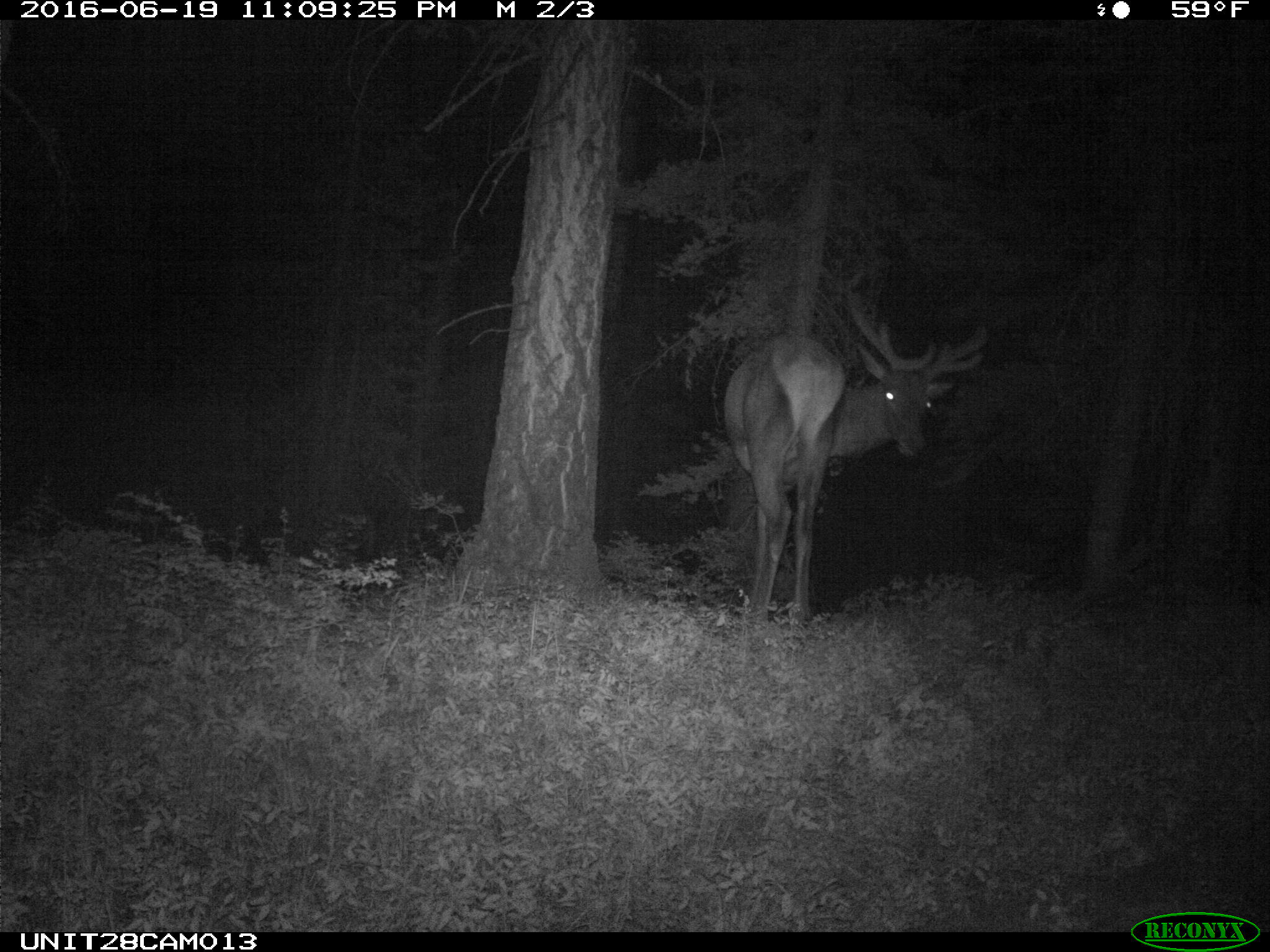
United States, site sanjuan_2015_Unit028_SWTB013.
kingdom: Animalia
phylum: Chordata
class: Mammalia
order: Artiodactyla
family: Cervidae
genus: Cervus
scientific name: Cervus elaphus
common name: red deer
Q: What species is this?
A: Cervus elaphus (red deer).